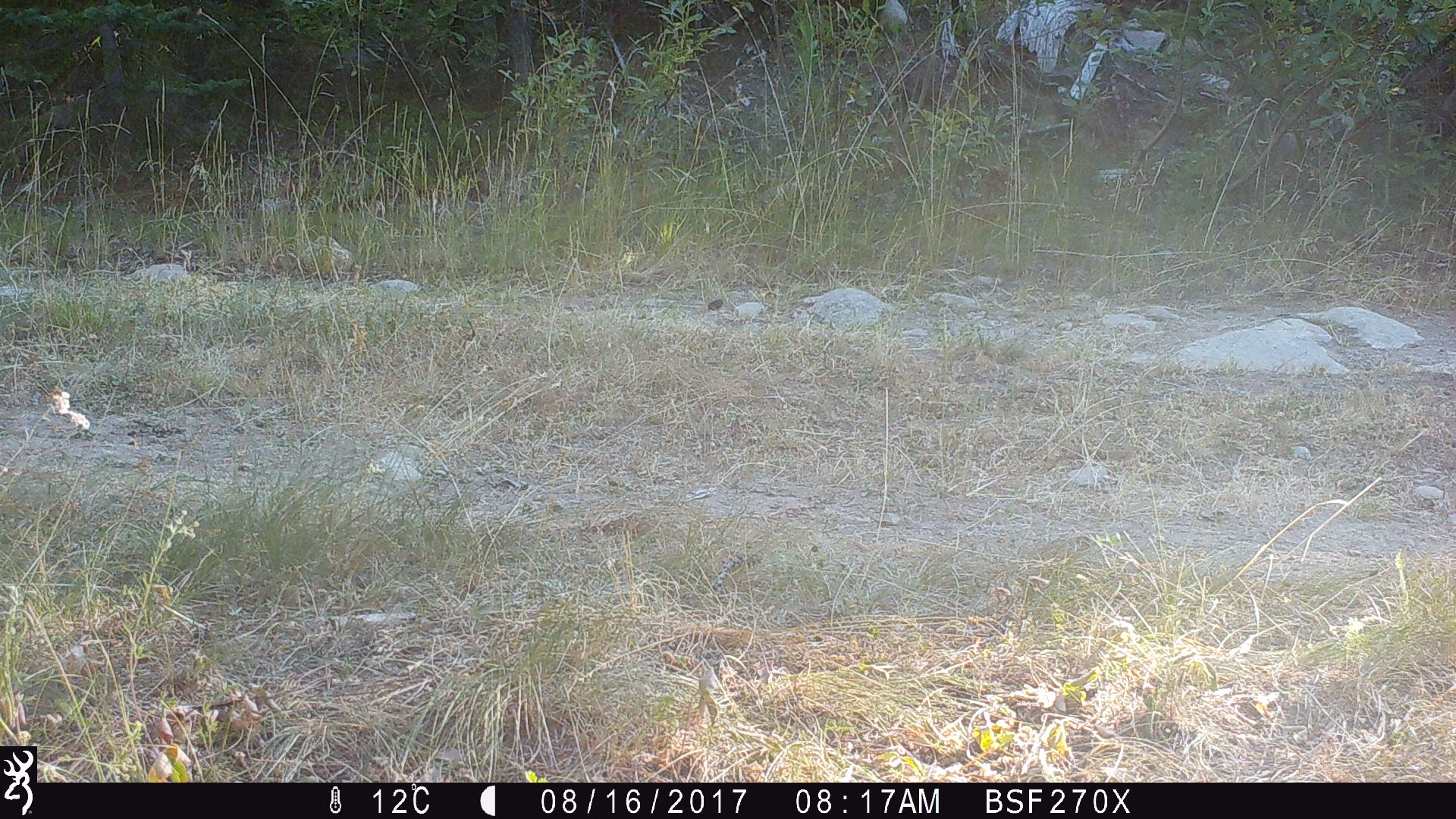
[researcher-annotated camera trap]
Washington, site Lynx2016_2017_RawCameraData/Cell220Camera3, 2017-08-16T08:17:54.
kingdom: Animalia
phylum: Chordata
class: Mammalia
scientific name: Mammalia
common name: small mammal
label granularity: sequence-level